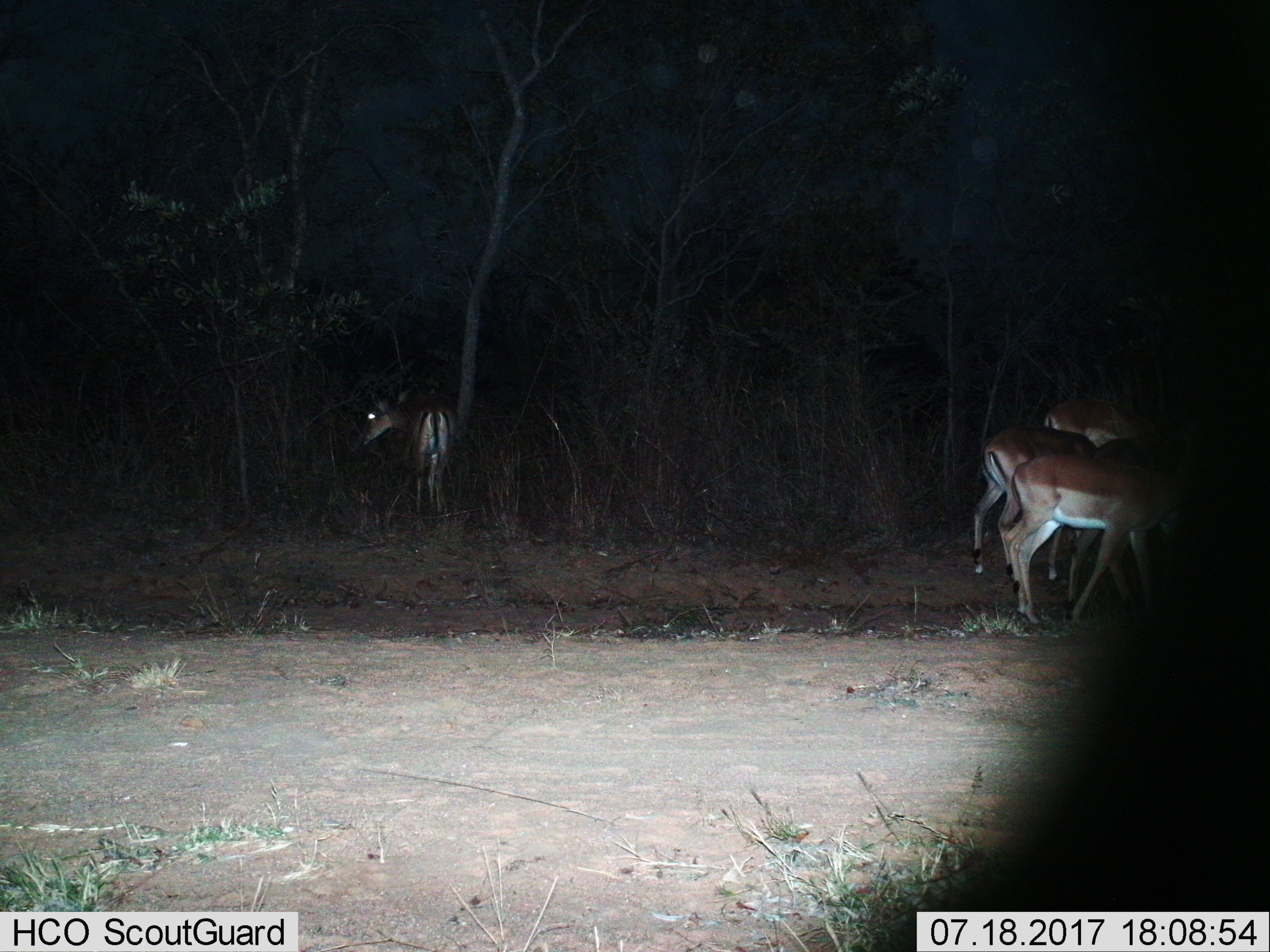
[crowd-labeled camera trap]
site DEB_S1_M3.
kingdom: Animalia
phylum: Chordata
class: Mammalia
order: Artiodactyla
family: Bovidae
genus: Aepyceros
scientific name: Aepyceros melampus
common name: impala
Impala (Aepyceros melampus), count 4. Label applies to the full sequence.